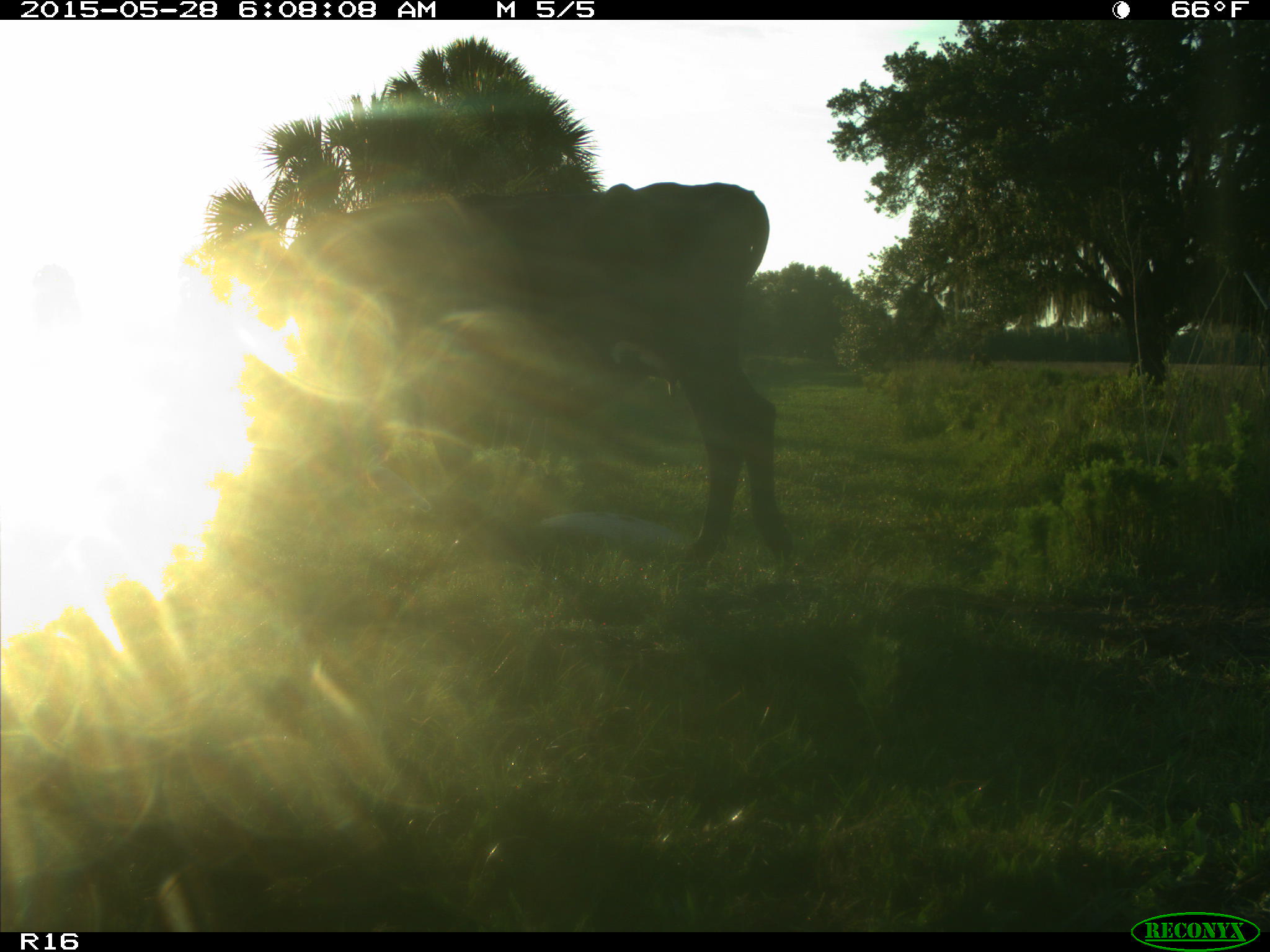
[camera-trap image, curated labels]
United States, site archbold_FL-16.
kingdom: Animalia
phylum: Chordata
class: Mammalia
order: Artiodactyla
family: Bovidae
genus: Bos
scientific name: Bos taurus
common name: domestic cow